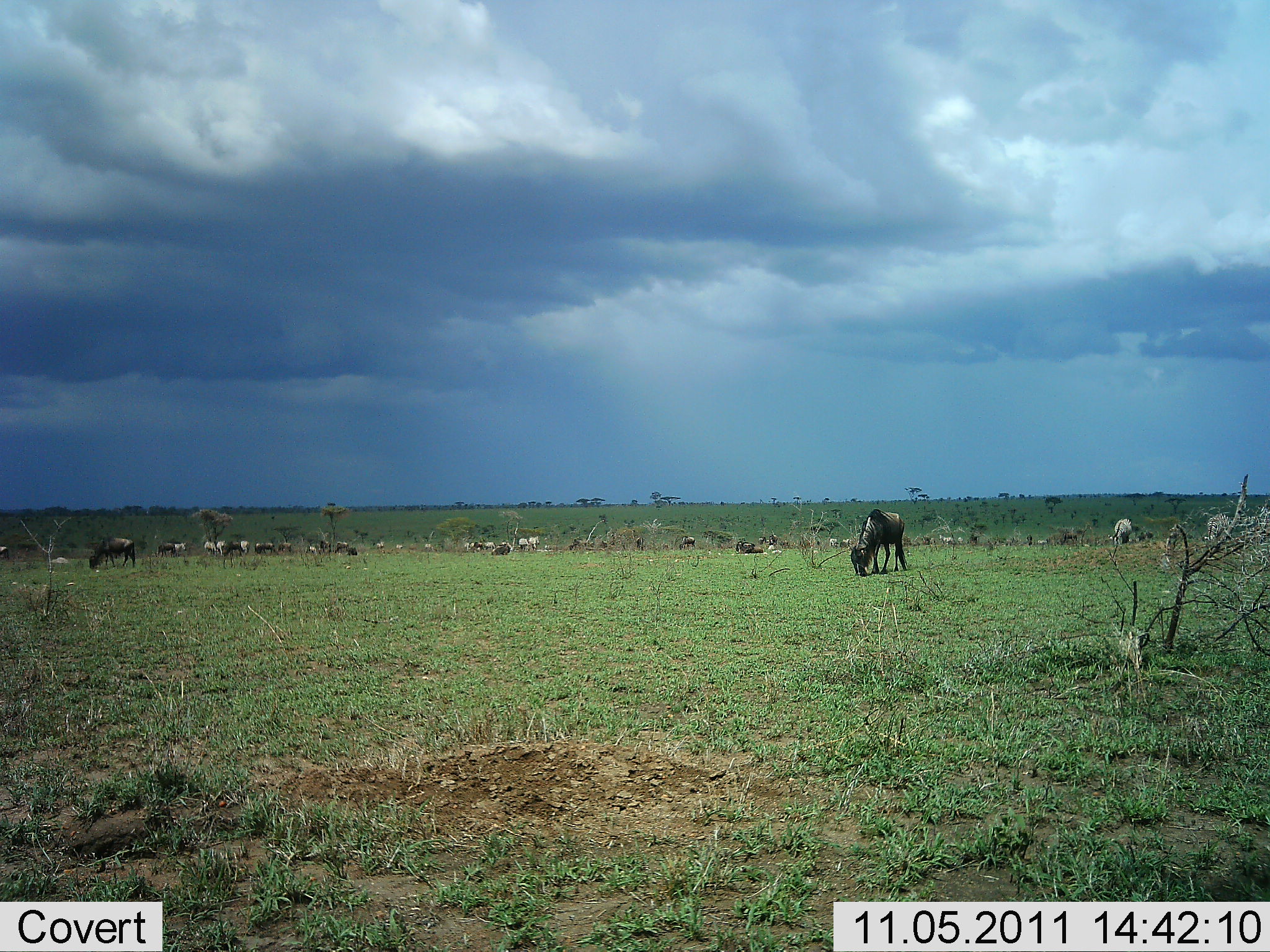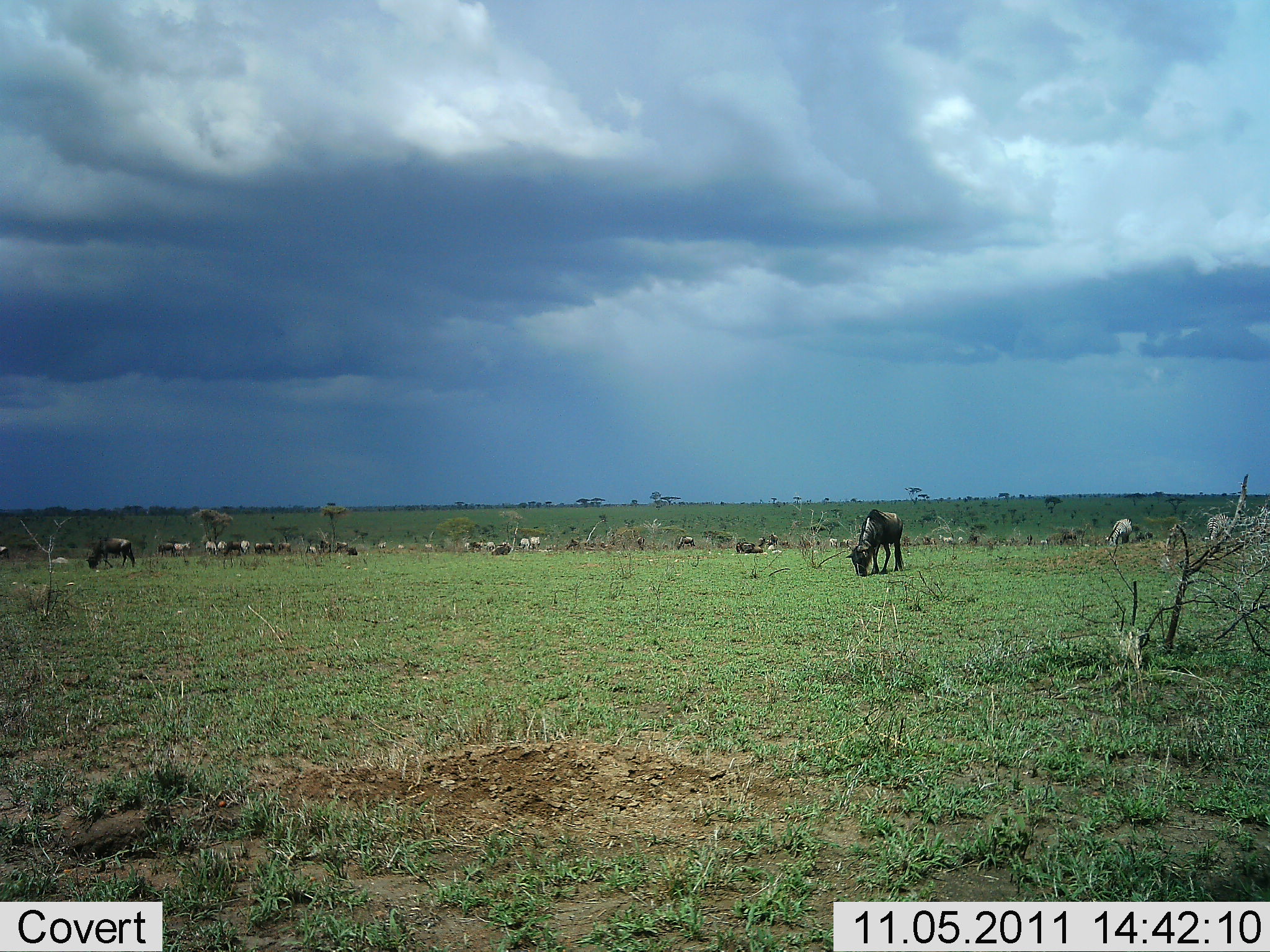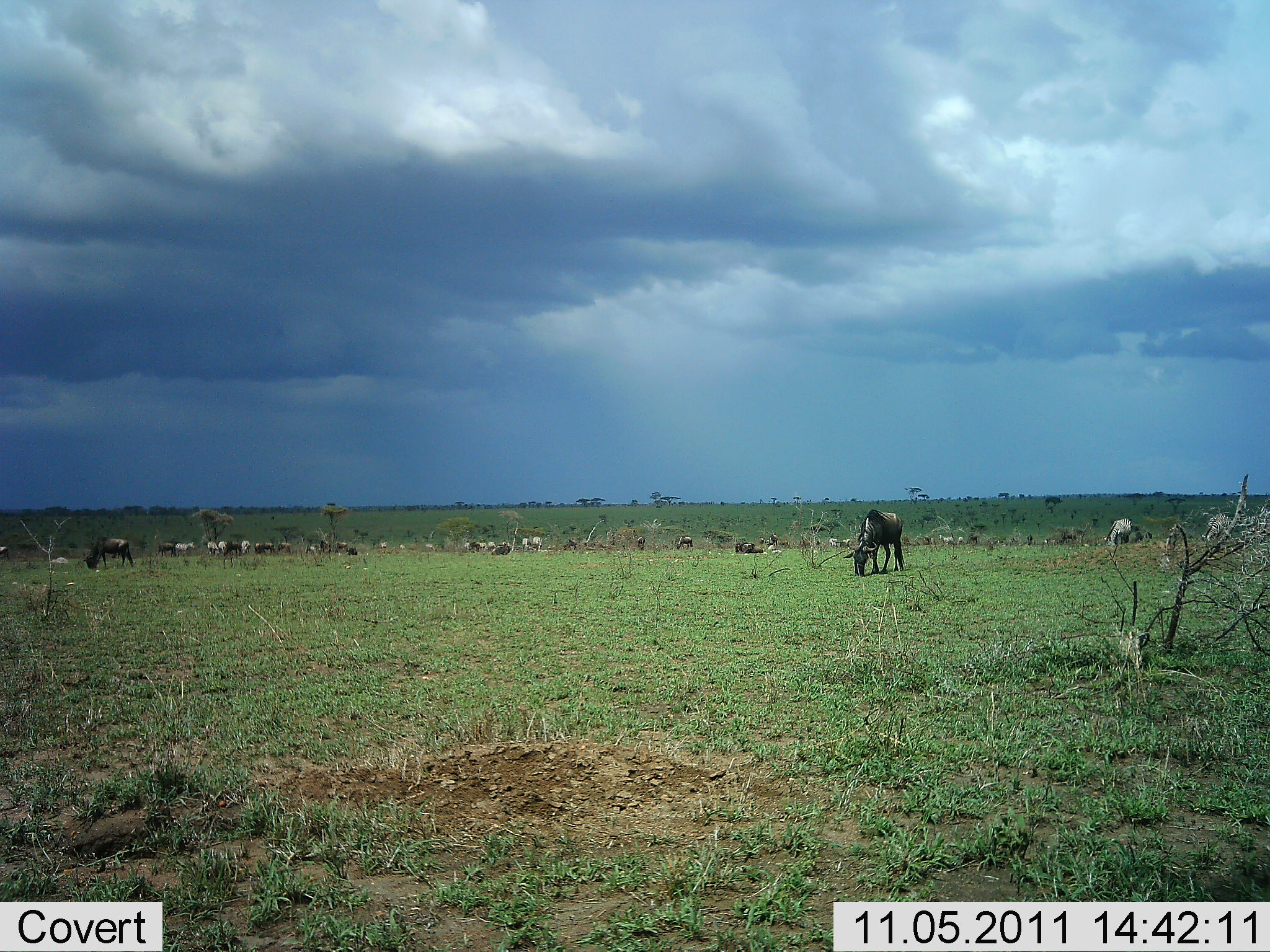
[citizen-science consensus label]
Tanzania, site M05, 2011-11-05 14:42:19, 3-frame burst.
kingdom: Animalia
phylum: Chordata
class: Mammalia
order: Artiodactyla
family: Bovidae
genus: Connochaetes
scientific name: Connochaetes taurinus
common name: blue wildebeest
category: wildebeest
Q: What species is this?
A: Wildebeest (blue wildebeest) (Connochaetes taurinus).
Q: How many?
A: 11-50.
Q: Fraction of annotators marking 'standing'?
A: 23%.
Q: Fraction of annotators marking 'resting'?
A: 8%.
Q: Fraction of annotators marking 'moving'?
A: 8%.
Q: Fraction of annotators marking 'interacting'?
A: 0%.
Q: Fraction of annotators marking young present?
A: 0%.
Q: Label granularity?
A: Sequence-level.